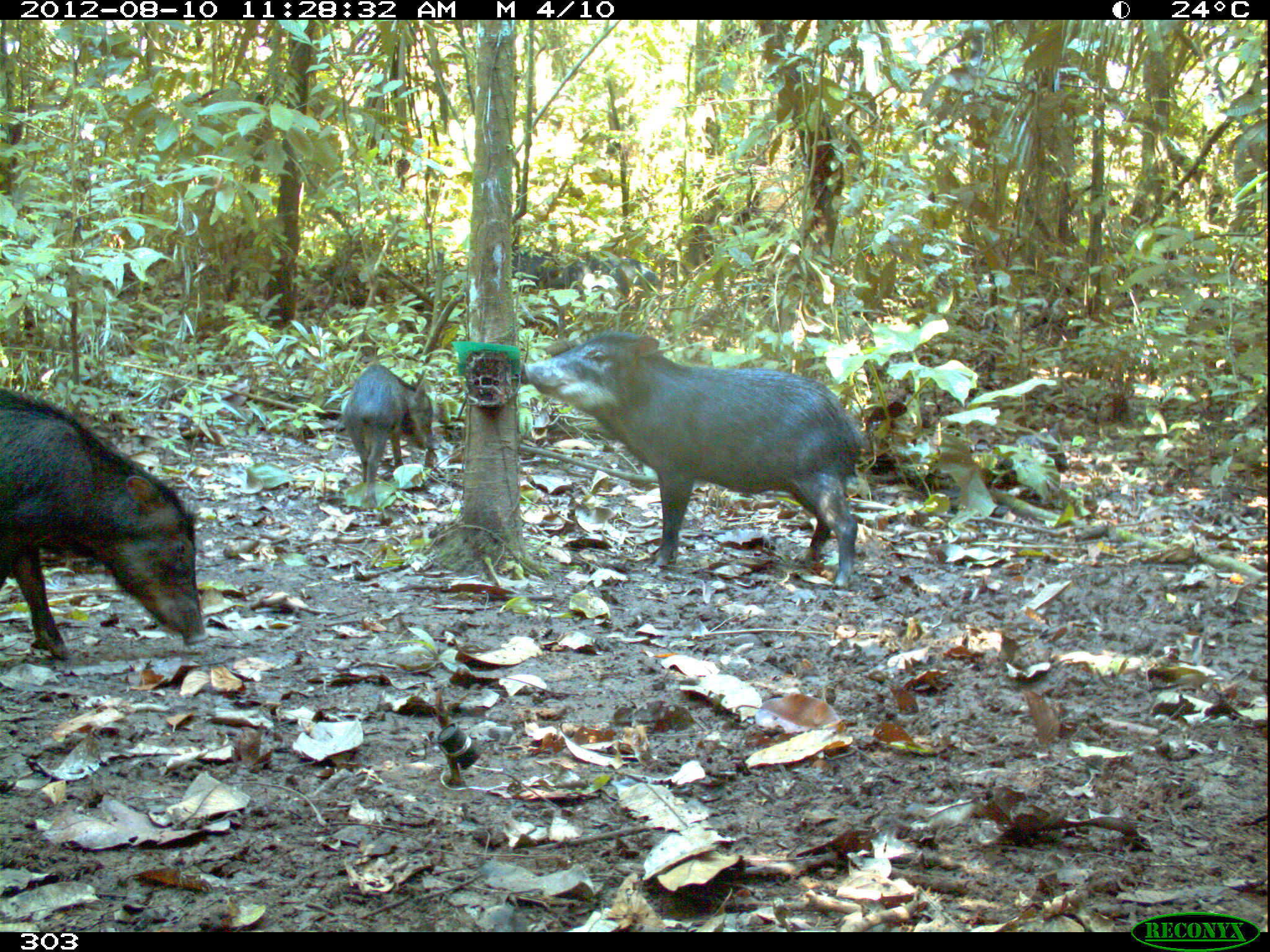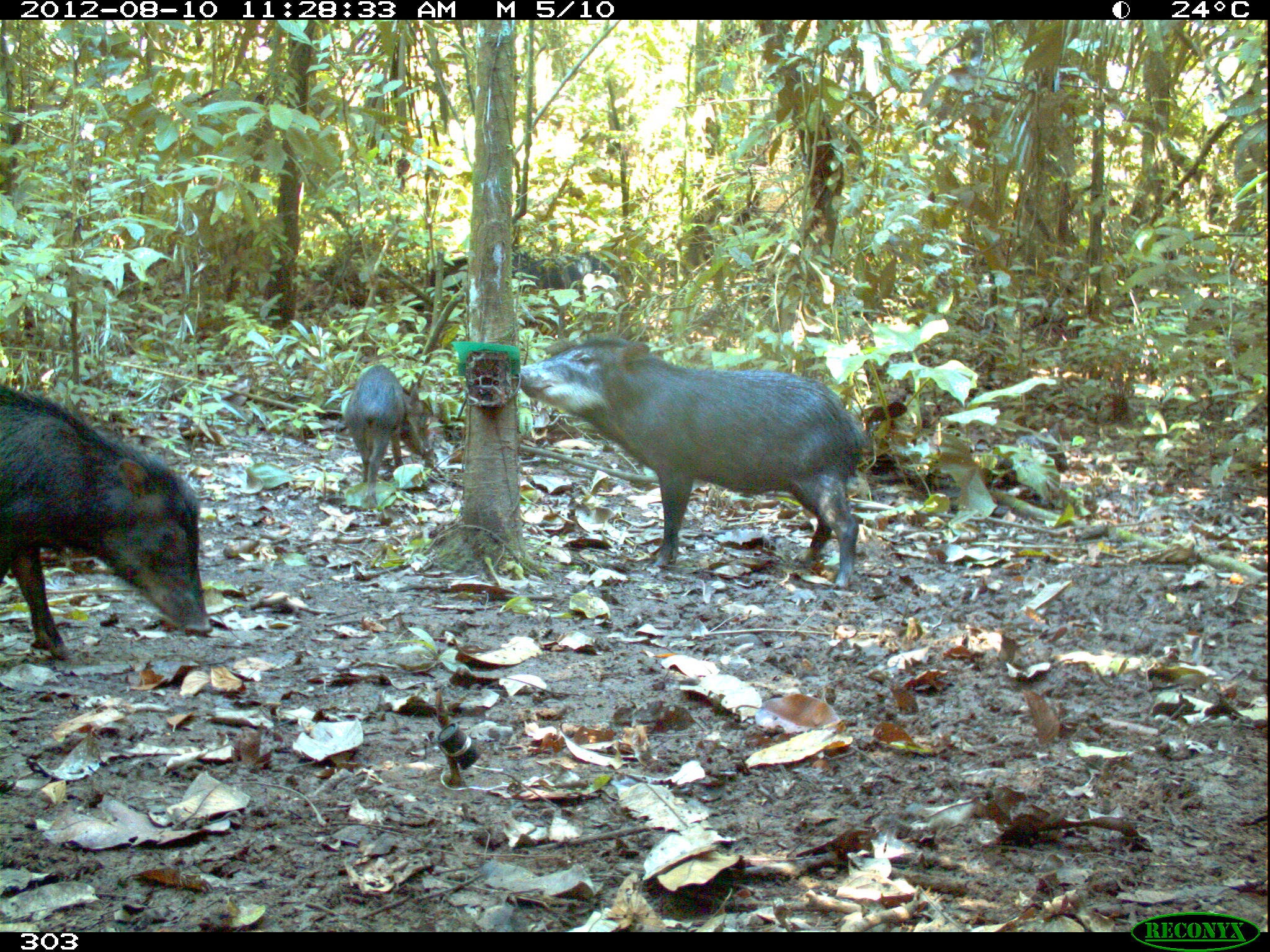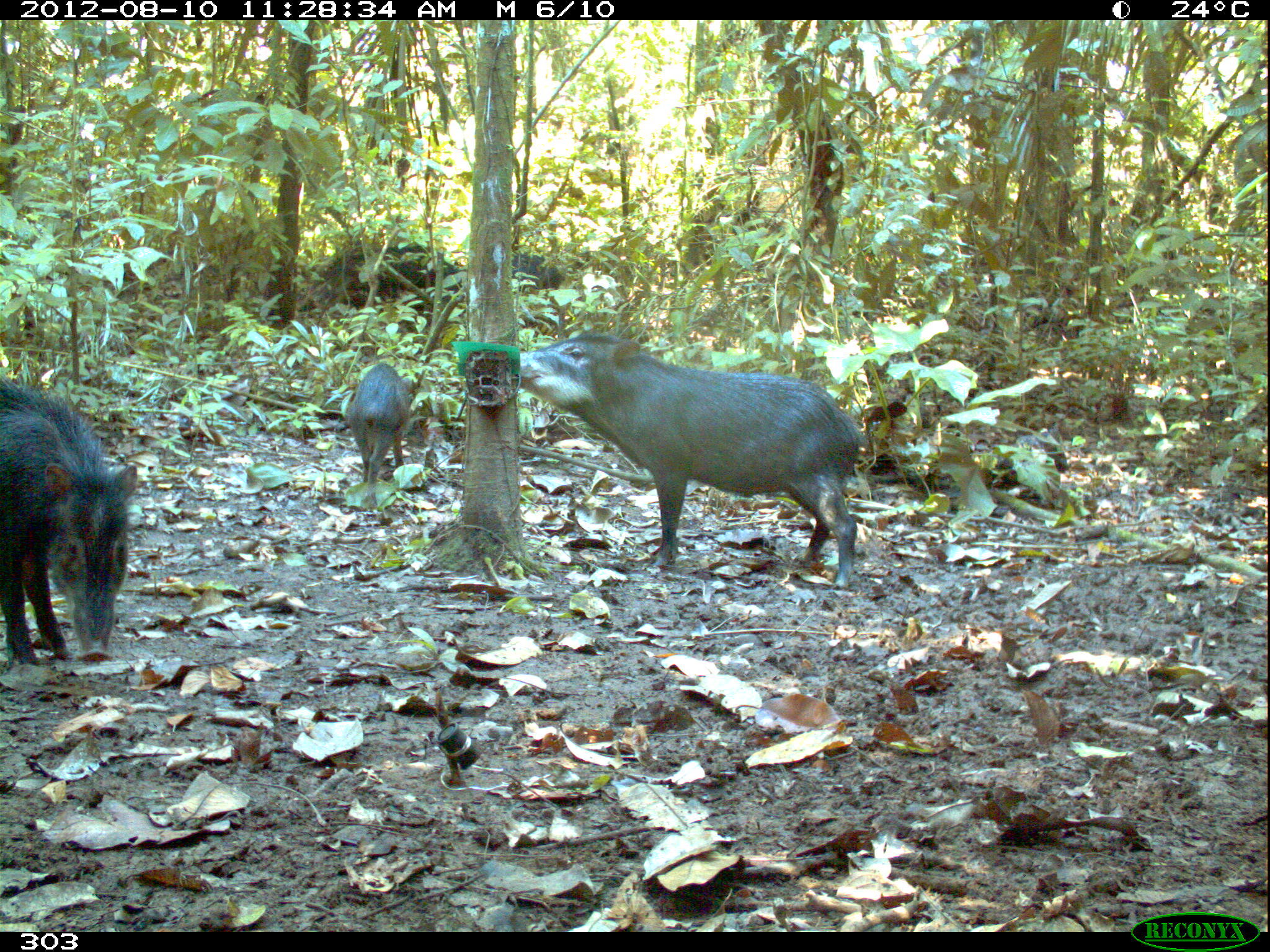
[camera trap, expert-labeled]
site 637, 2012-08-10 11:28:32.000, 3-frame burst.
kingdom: Animalia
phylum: Chordata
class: Mammalia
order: Artiodactyla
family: Tayassuidae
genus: Tayassu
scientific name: Tayassu pecari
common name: white-lipped peccary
Tayassu pecari (white-lipped peccary).